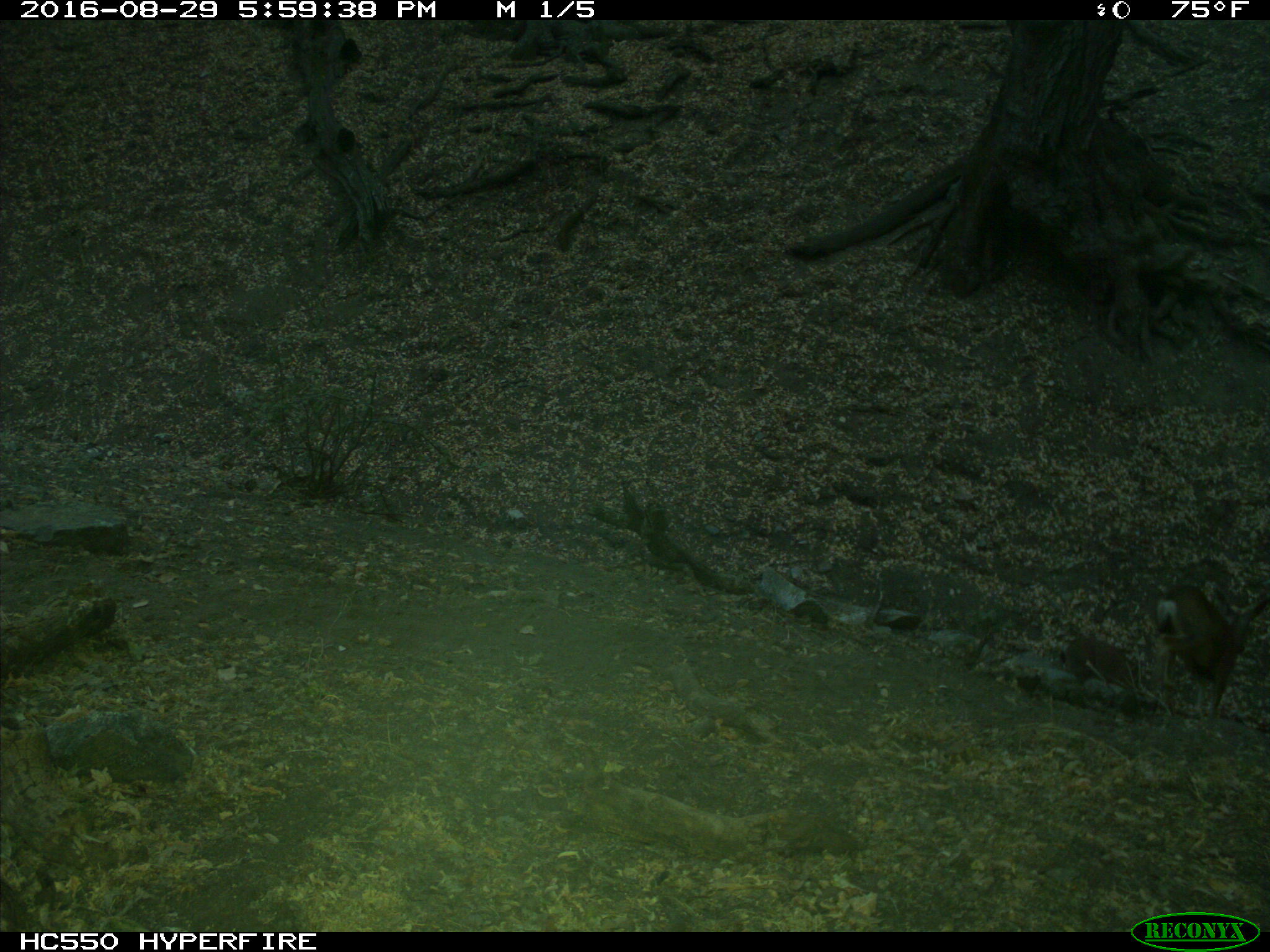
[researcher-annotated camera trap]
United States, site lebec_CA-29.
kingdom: Animalia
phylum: Chordata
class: Mammalia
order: Artiodactyla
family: Cervidae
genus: Odocoileus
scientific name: Odocoileus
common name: deer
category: unidentified deer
Unidentified deer (deer) (Odocoileus).